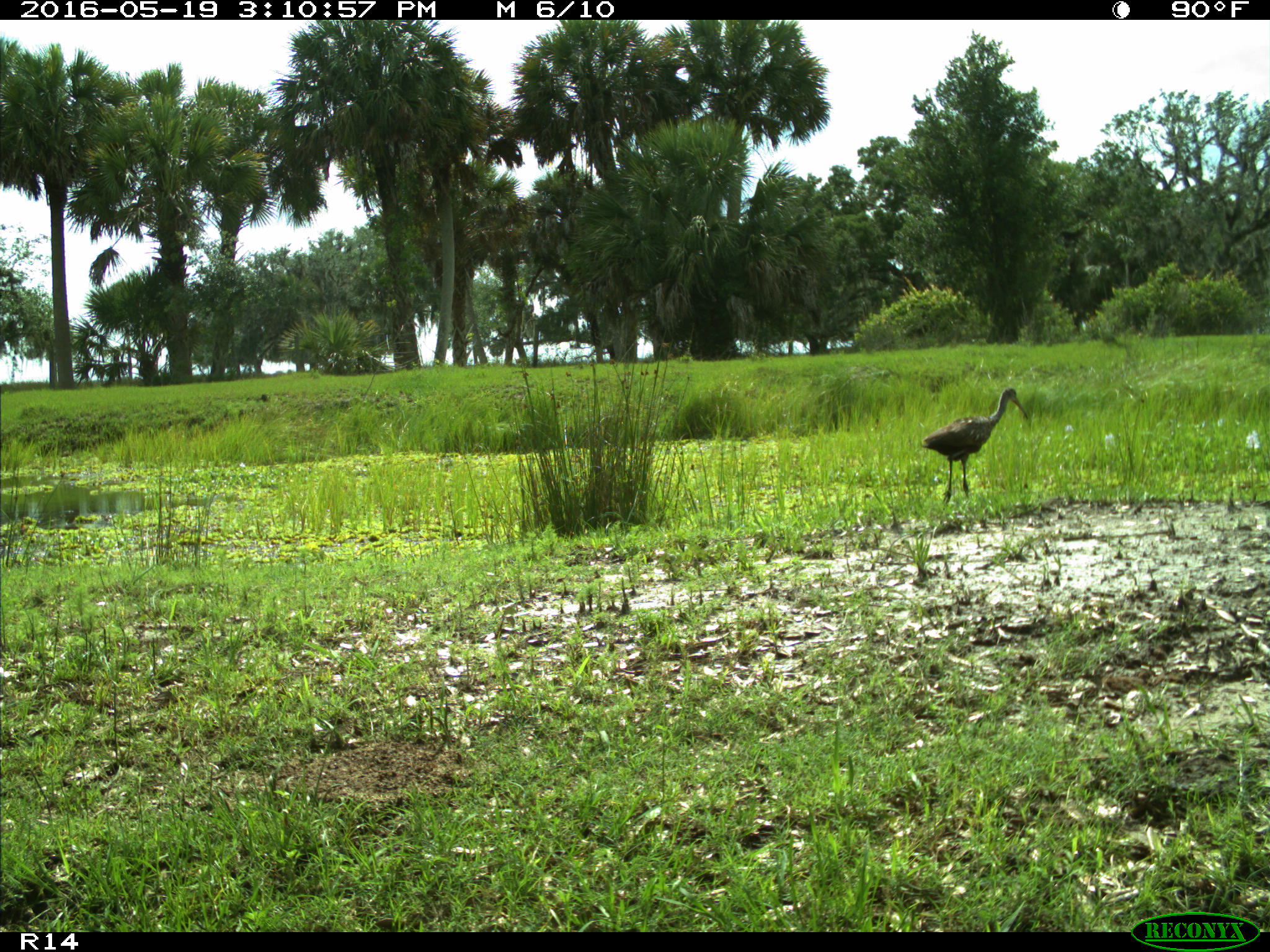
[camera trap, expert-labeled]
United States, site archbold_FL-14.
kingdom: Animalia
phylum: Chordata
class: Aves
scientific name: Aves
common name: birds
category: unidentified bird